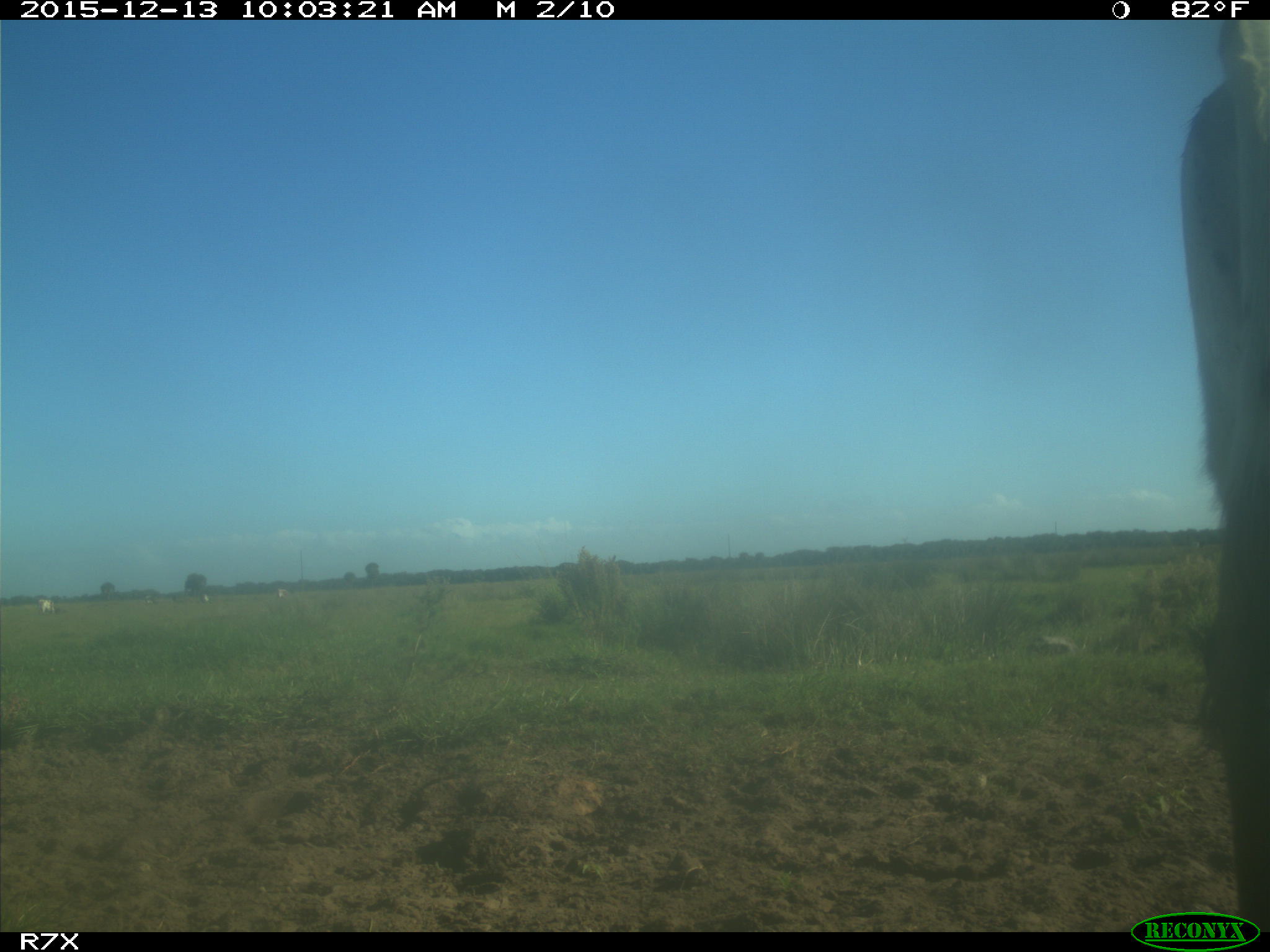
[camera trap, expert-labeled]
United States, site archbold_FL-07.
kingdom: Animalia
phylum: Chordata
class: Mammalia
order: Artiodactyla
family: Bovidae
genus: Bos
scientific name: Bos taurus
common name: domestic cow